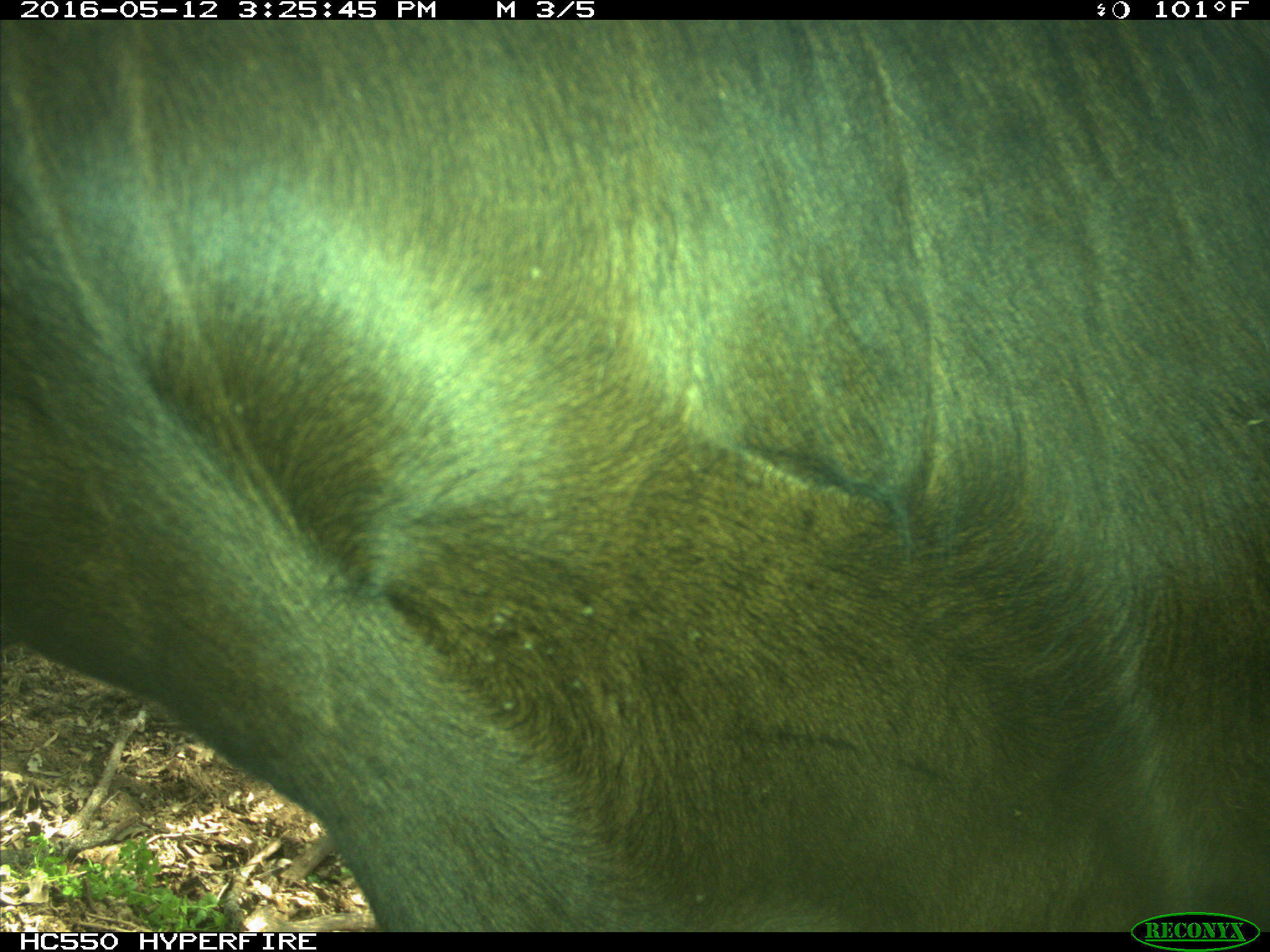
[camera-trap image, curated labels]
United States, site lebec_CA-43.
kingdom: Animalia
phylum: Chordata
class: Mammalia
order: Artiodactyla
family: Bovidae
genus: Bos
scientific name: Bos taurus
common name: domestic cow